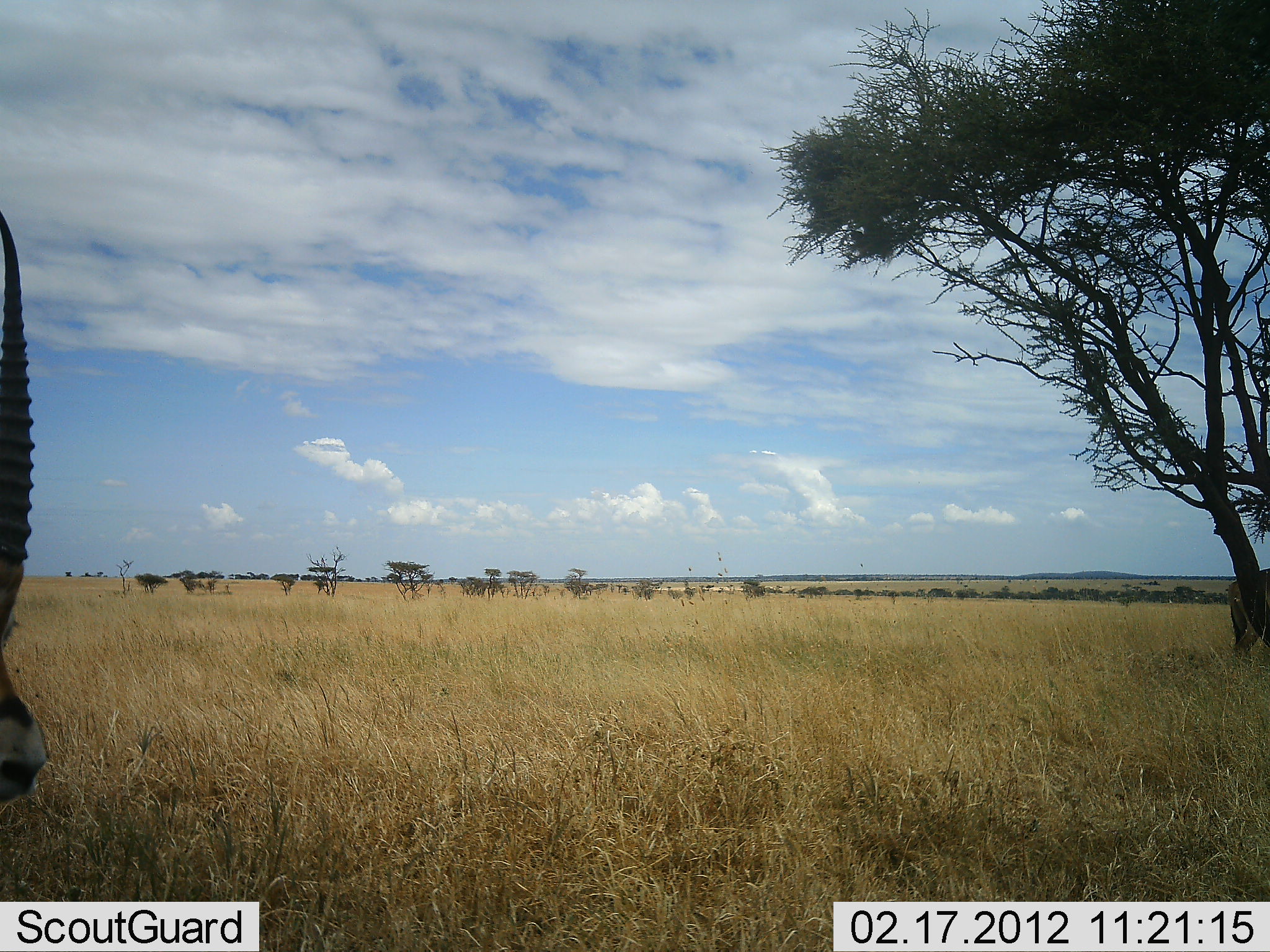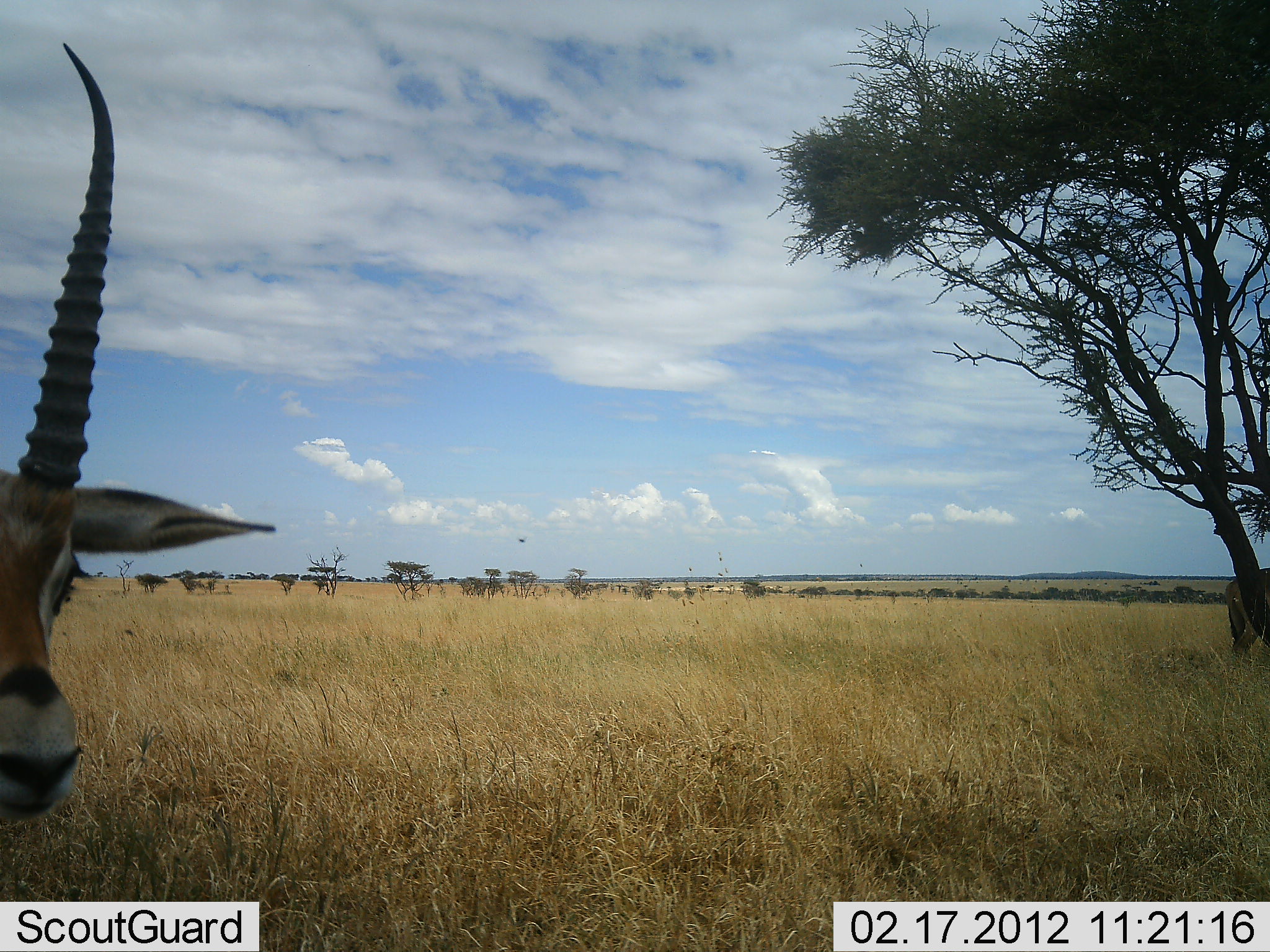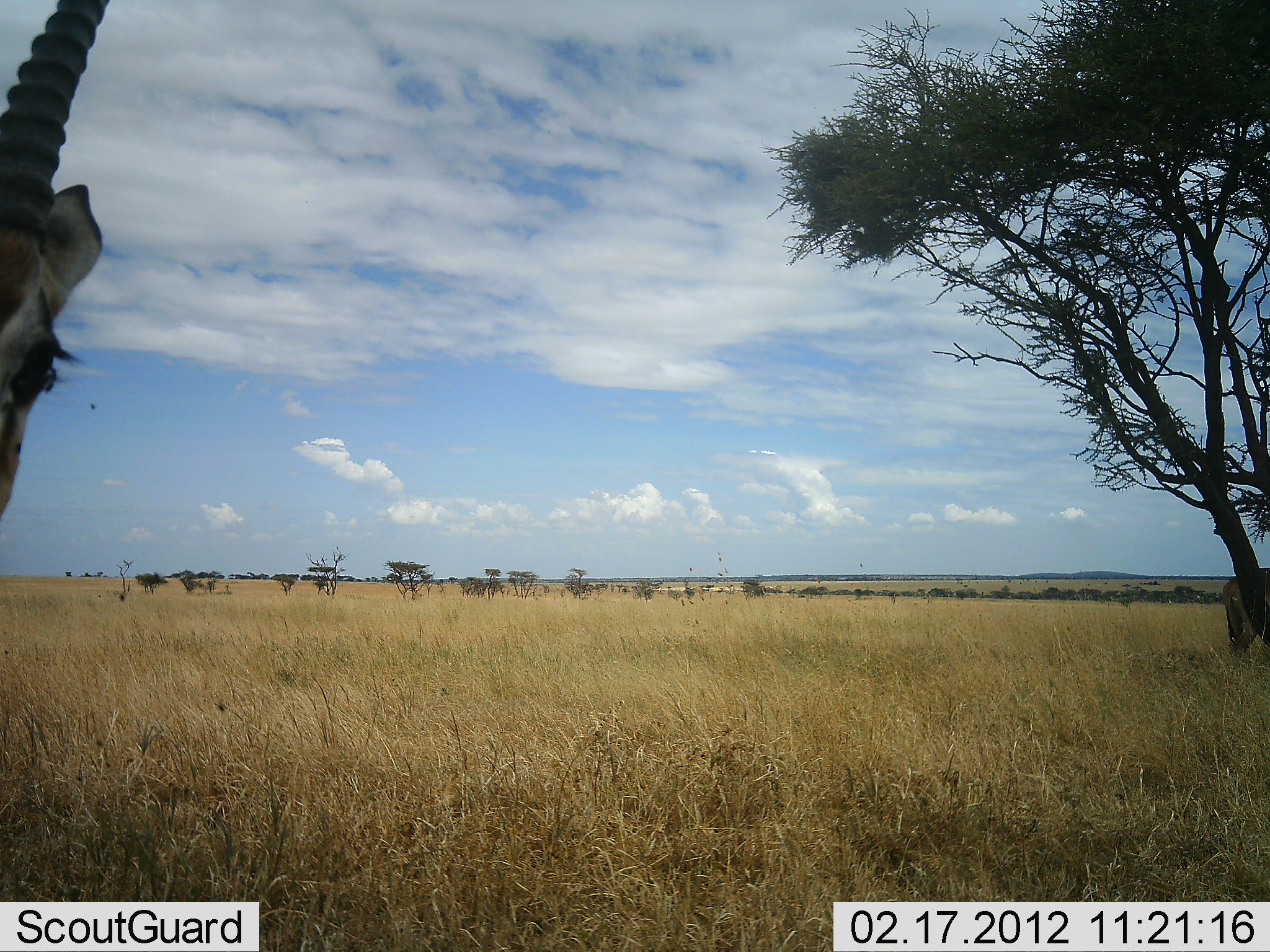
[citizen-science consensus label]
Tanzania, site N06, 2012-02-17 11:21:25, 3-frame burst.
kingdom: Animalia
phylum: Chordata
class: Mammalia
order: Artiodactyla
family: Bovidae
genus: Eudorcas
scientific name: Eudorcas thomsonii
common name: thomson's gazelle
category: gazellethomsons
Gazellethomsons (thomson's gazelle) (Eudorcas thomsonii), count 1. Behavior (volunteer vote fractions): standing 86%, resting 0%, moving 14%, interacting 0%. Young present (vote fraction): 0%. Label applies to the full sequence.